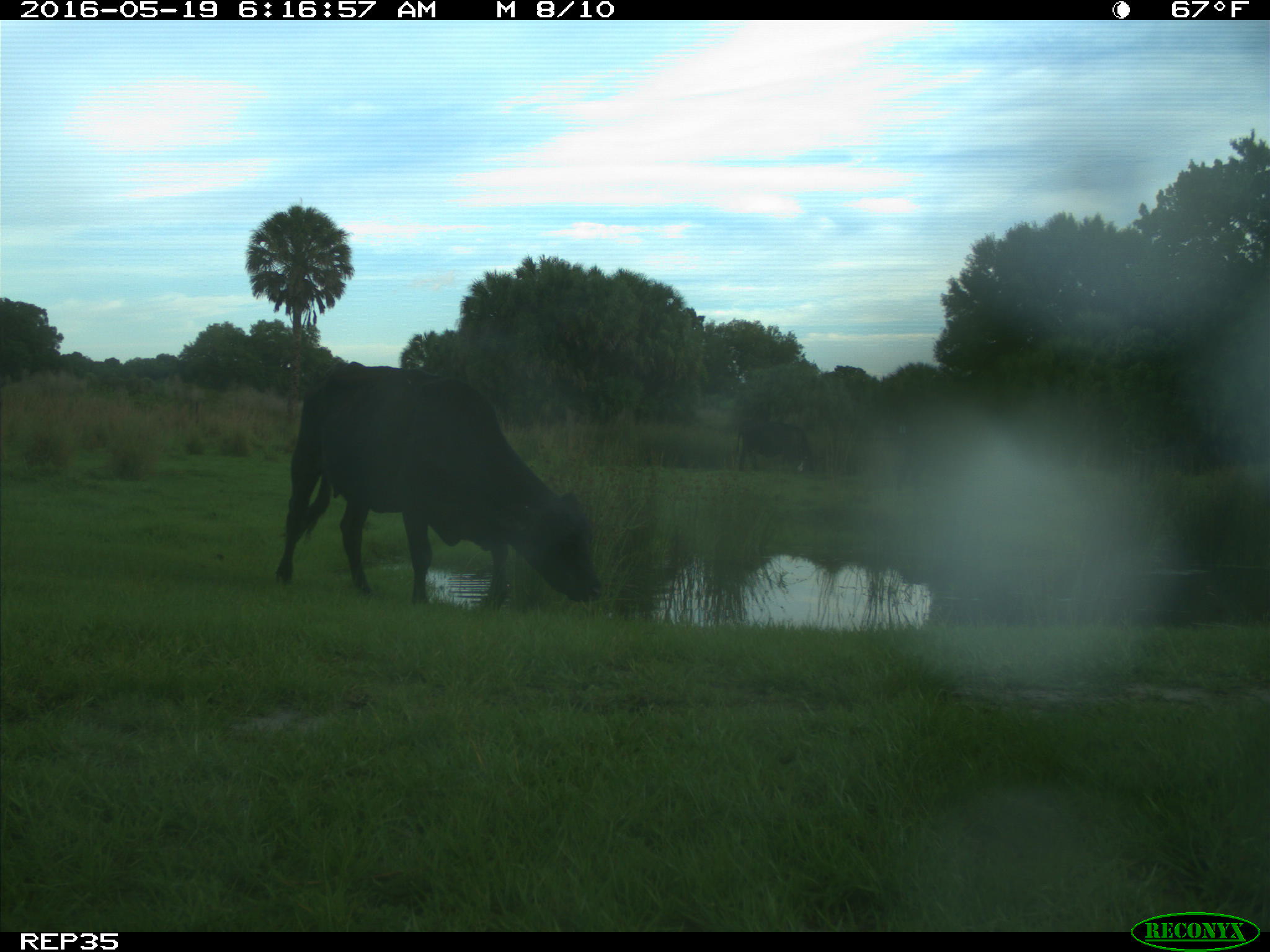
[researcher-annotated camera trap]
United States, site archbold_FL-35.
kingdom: Animalia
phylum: Chordata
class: Mammalia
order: Artiodactyla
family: Bovidae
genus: Bos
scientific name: Bos taurus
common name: domestic cow